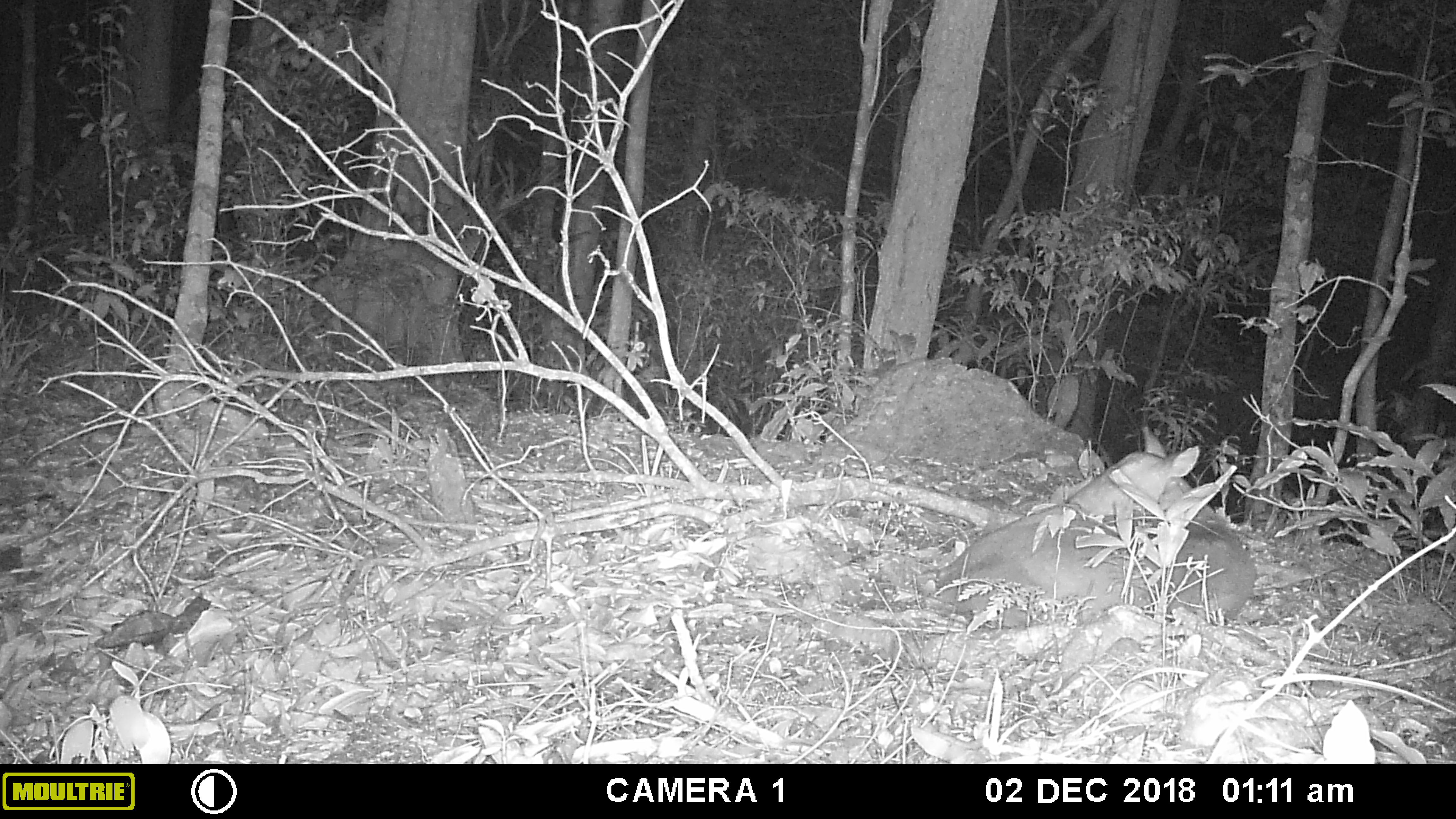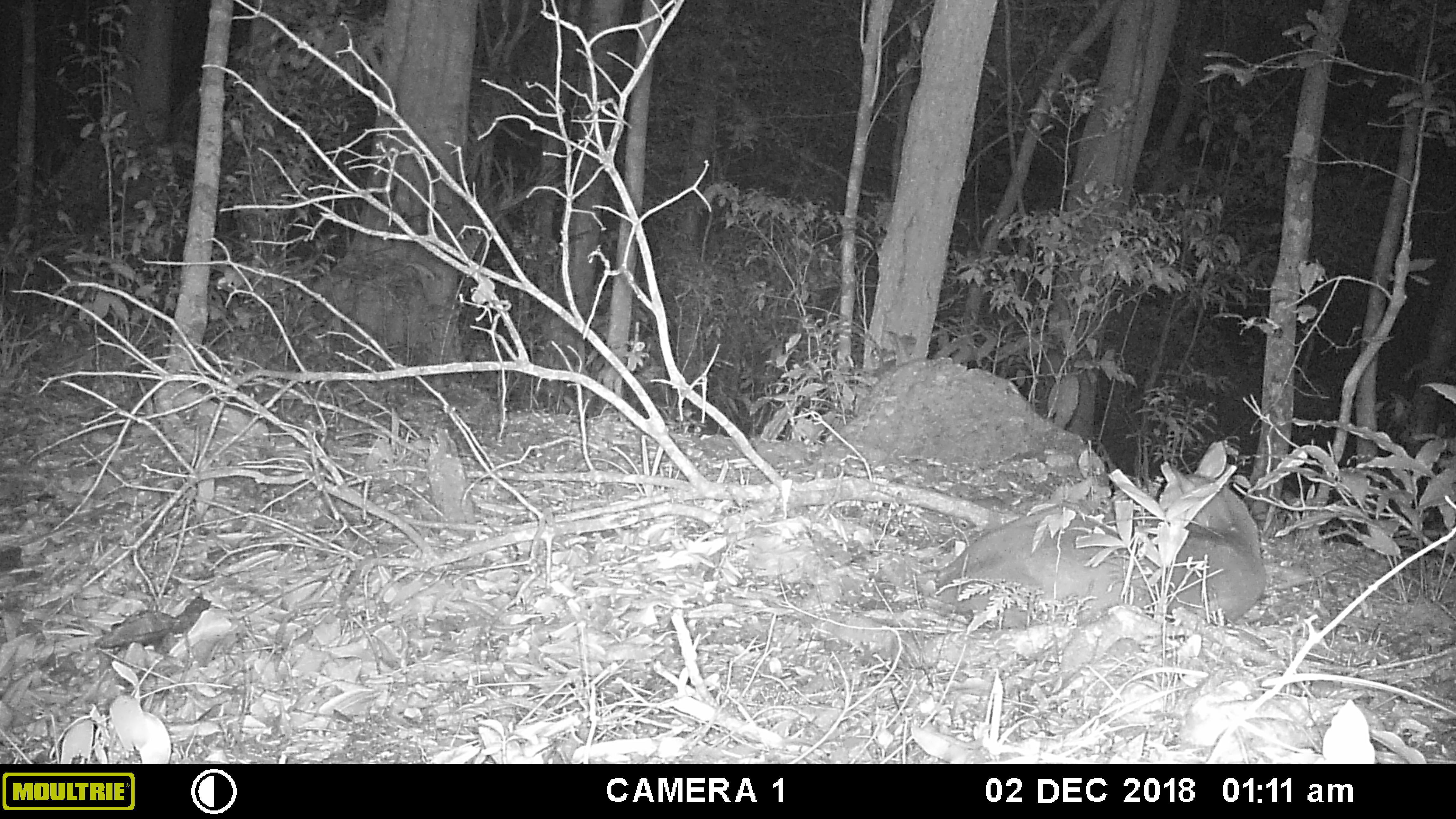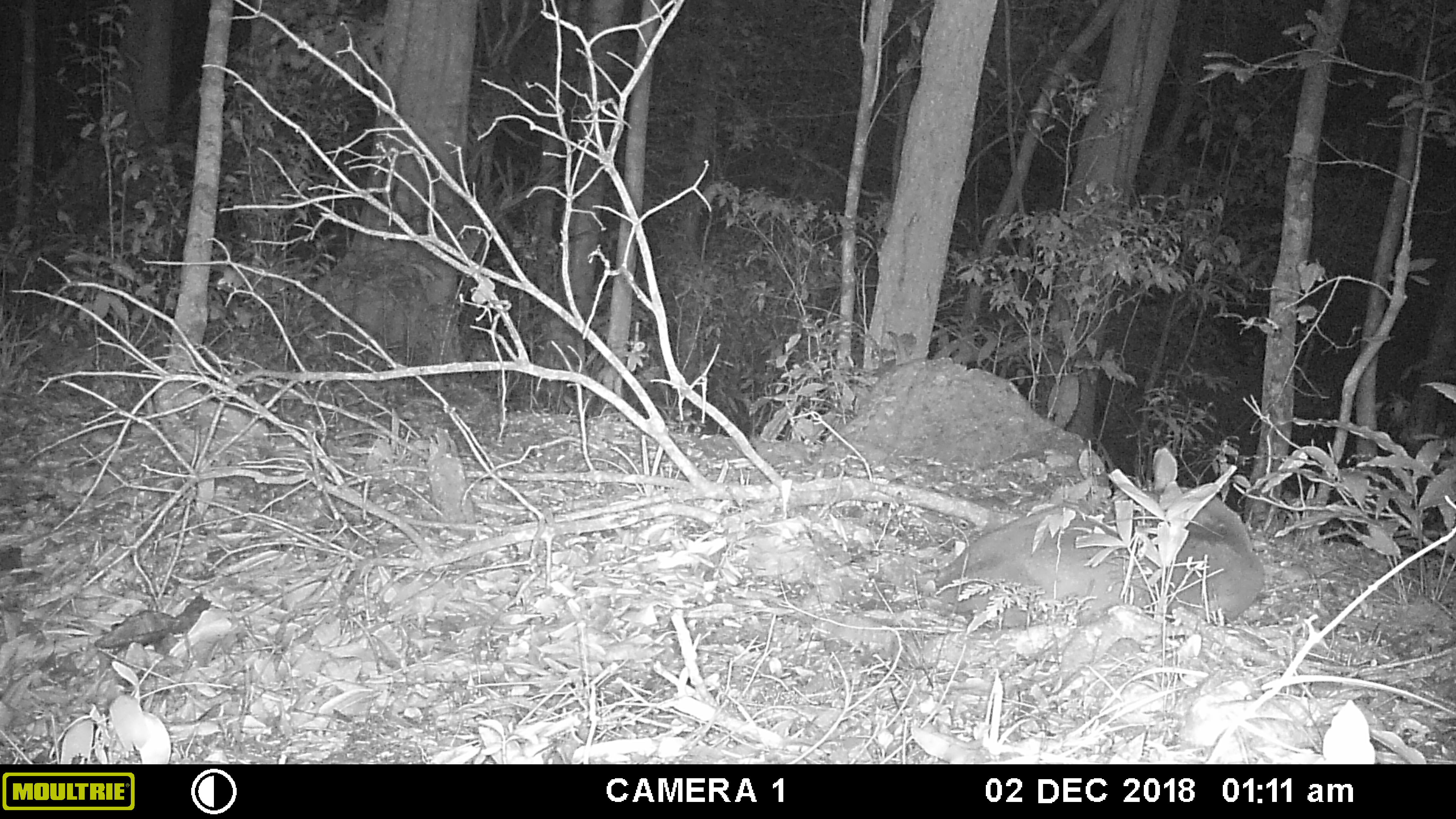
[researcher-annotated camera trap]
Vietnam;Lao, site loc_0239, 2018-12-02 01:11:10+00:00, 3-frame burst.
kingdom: Animalia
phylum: Chordata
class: Mammalia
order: Artiodactyla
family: Cervidae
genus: Muntiacus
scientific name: Muntiacus vuquangensis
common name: large-antlered muntjac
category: large antlered muntjac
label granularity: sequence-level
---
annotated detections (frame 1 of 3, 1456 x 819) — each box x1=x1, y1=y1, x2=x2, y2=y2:
large antlered muntjac: x1=931, y1=425, x2=1256, y2=627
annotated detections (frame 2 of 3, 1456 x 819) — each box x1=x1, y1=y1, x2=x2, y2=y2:
large antlered muntjac: x1=931, y1=435, x2=1267, y2=627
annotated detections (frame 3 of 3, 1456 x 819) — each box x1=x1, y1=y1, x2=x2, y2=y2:
large antlered muntjac: x1=931, y1=445, x2=1265, y2=629